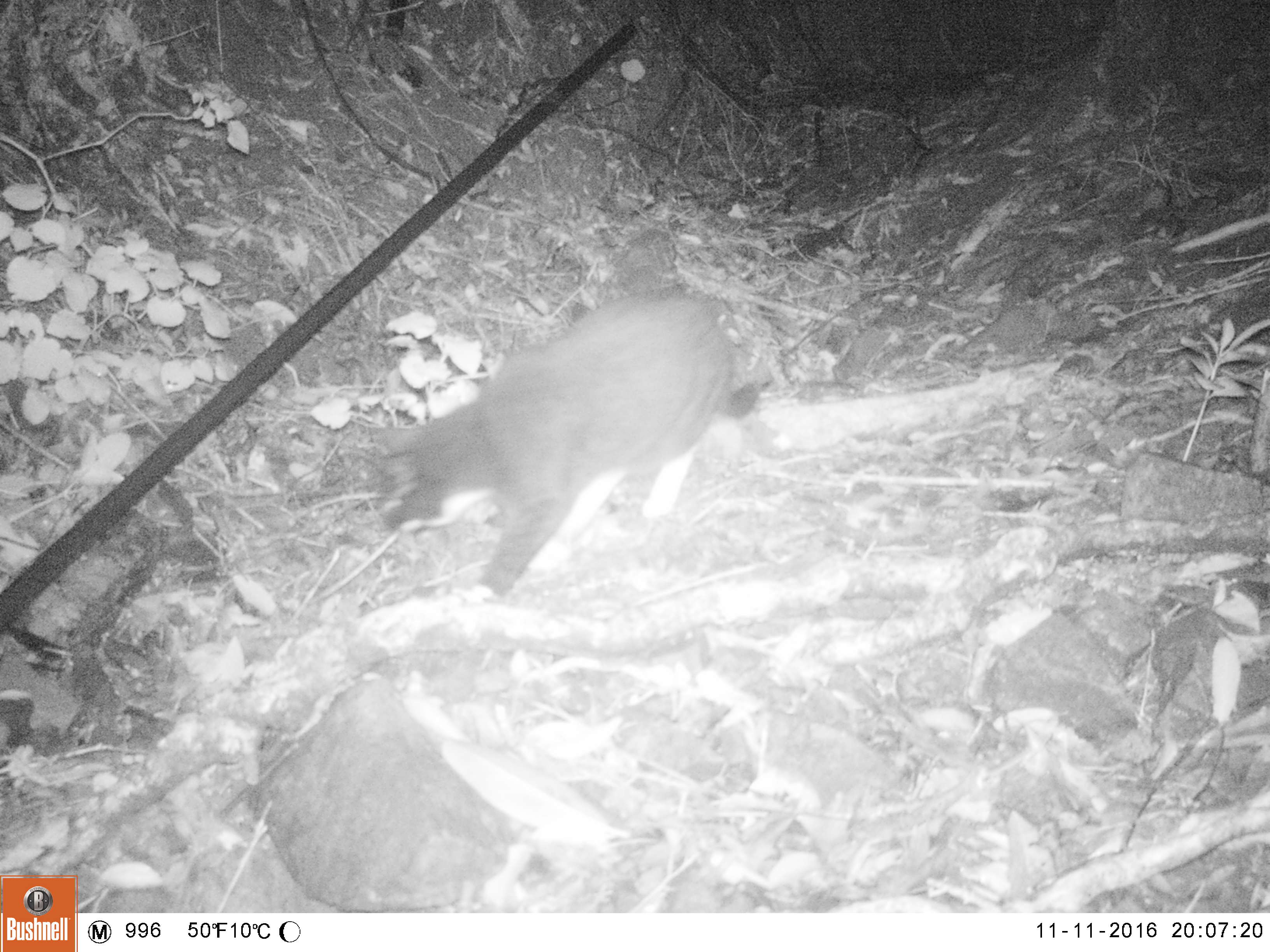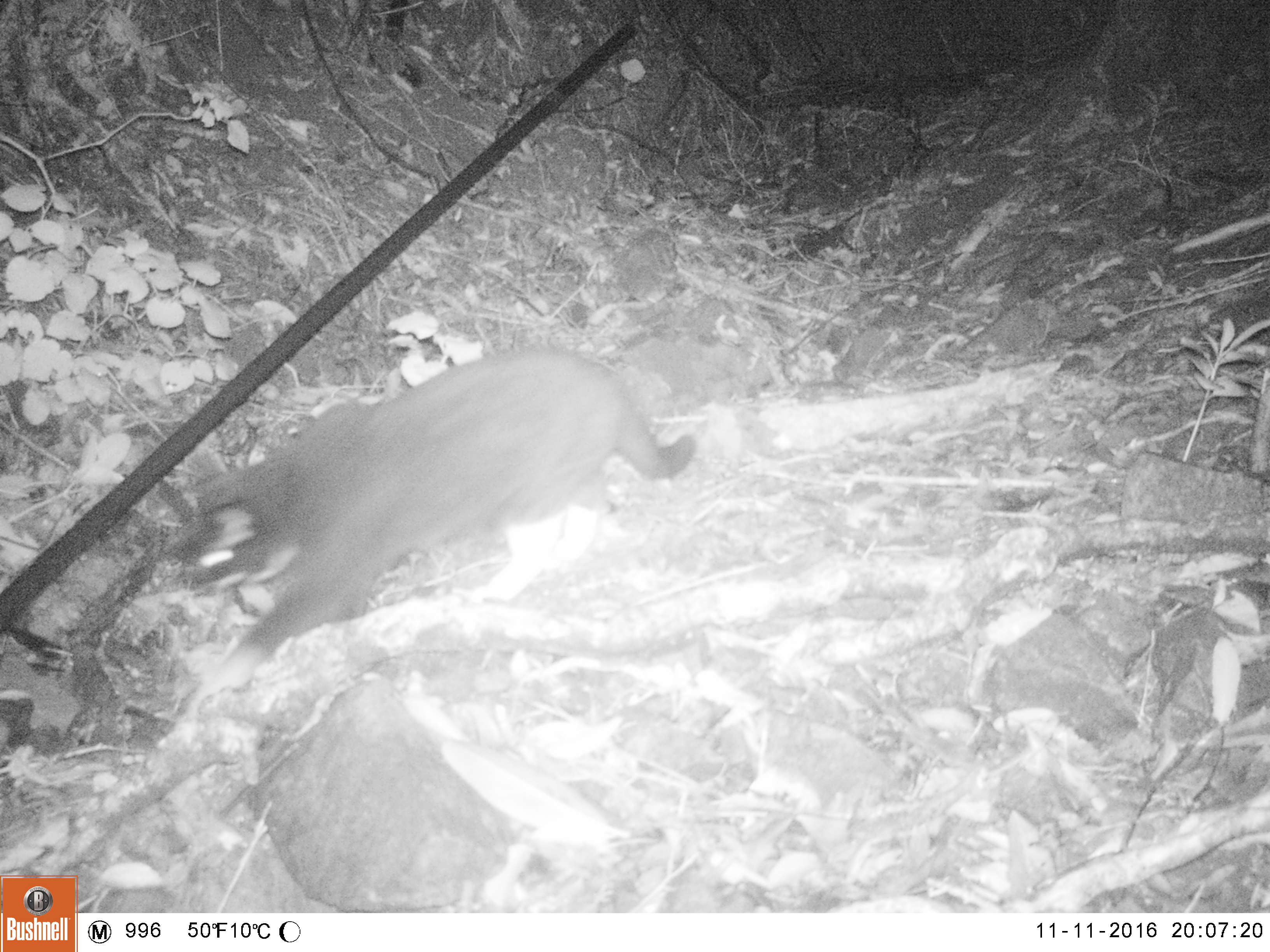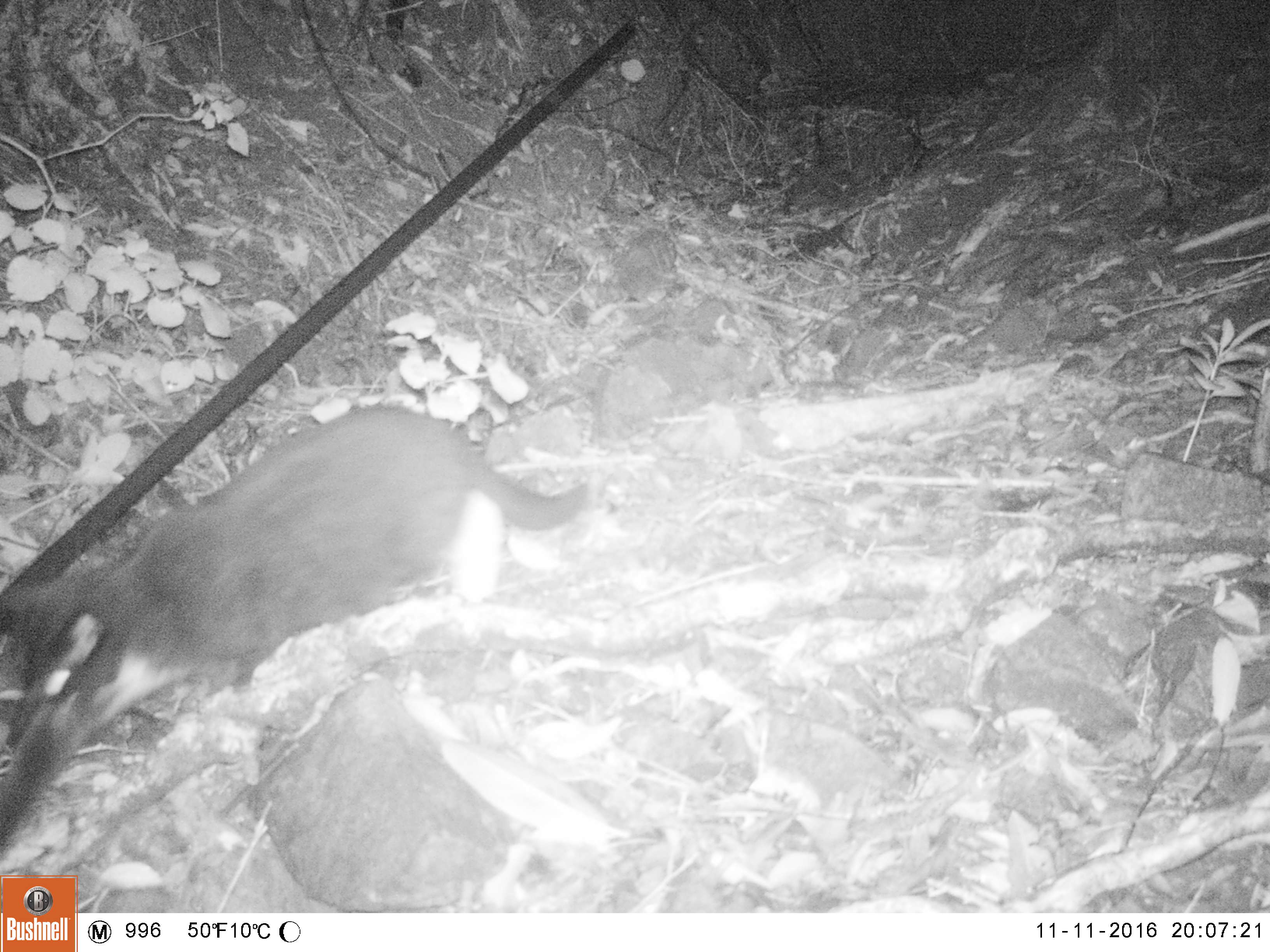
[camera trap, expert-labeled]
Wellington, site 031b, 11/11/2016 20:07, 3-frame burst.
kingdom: Animalia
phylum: Chordata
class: Mammalia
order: Carnivora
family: Felidae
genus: Felis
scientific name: Felis catus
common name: cat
Cat (Felis catus).